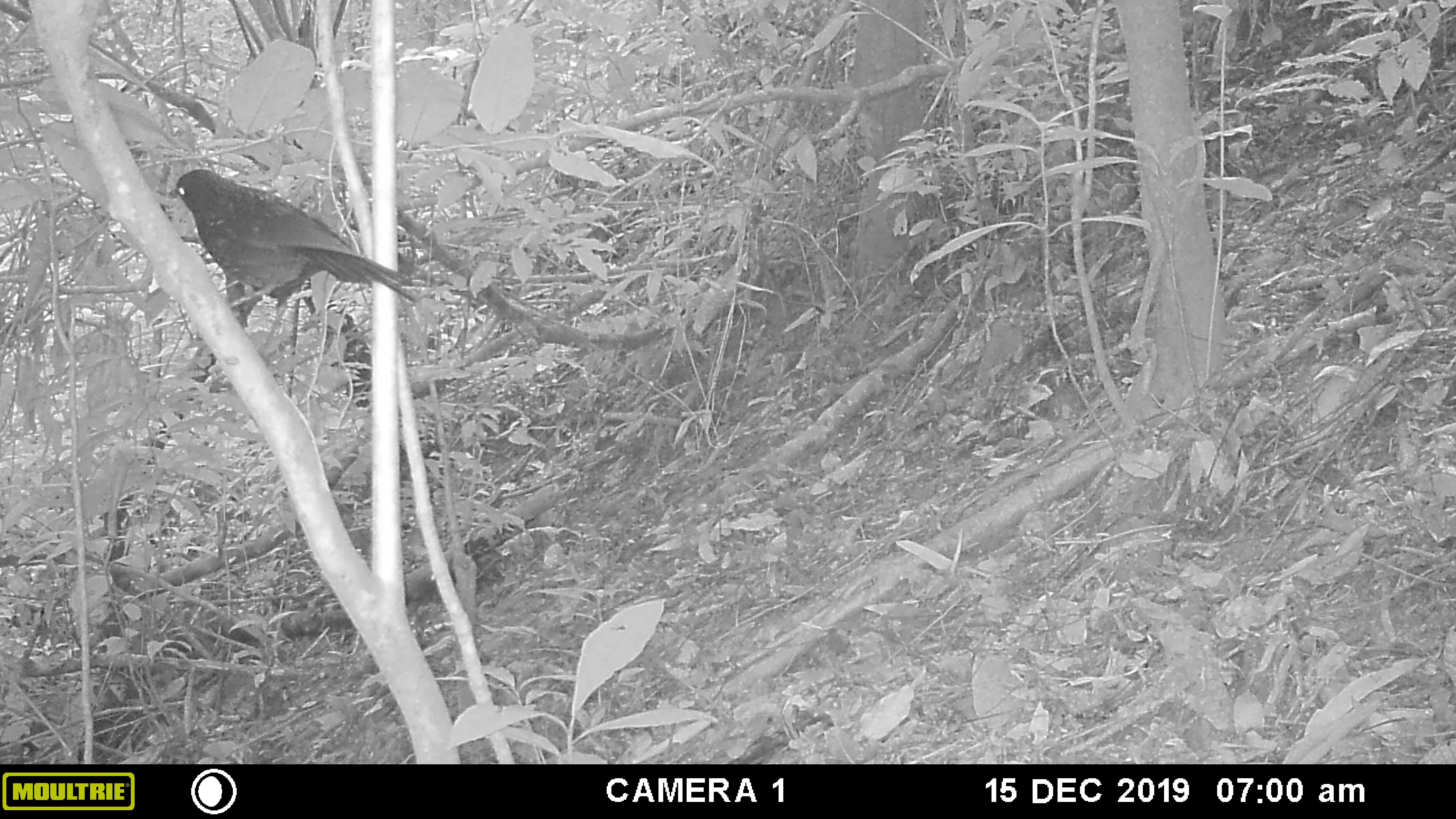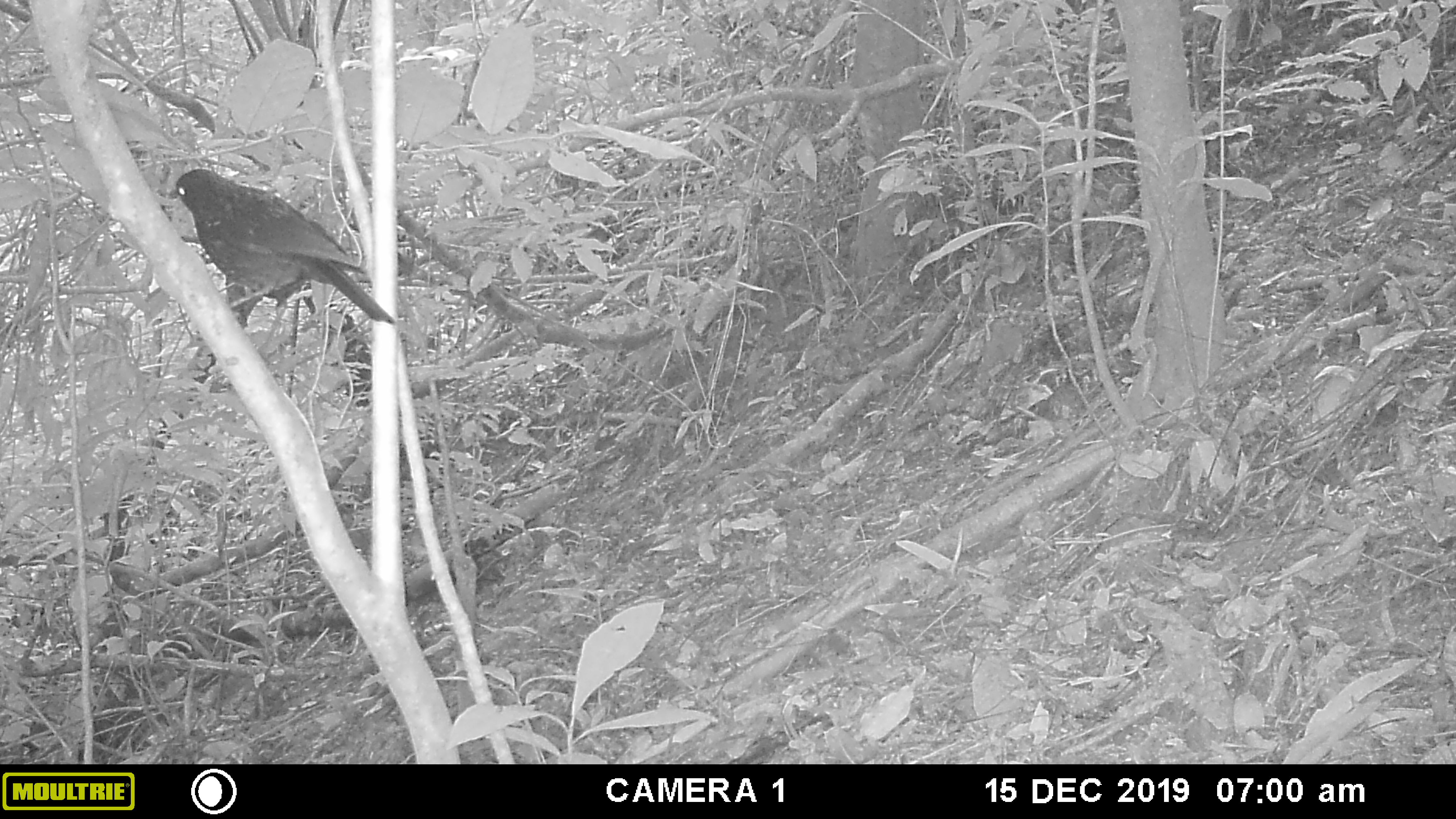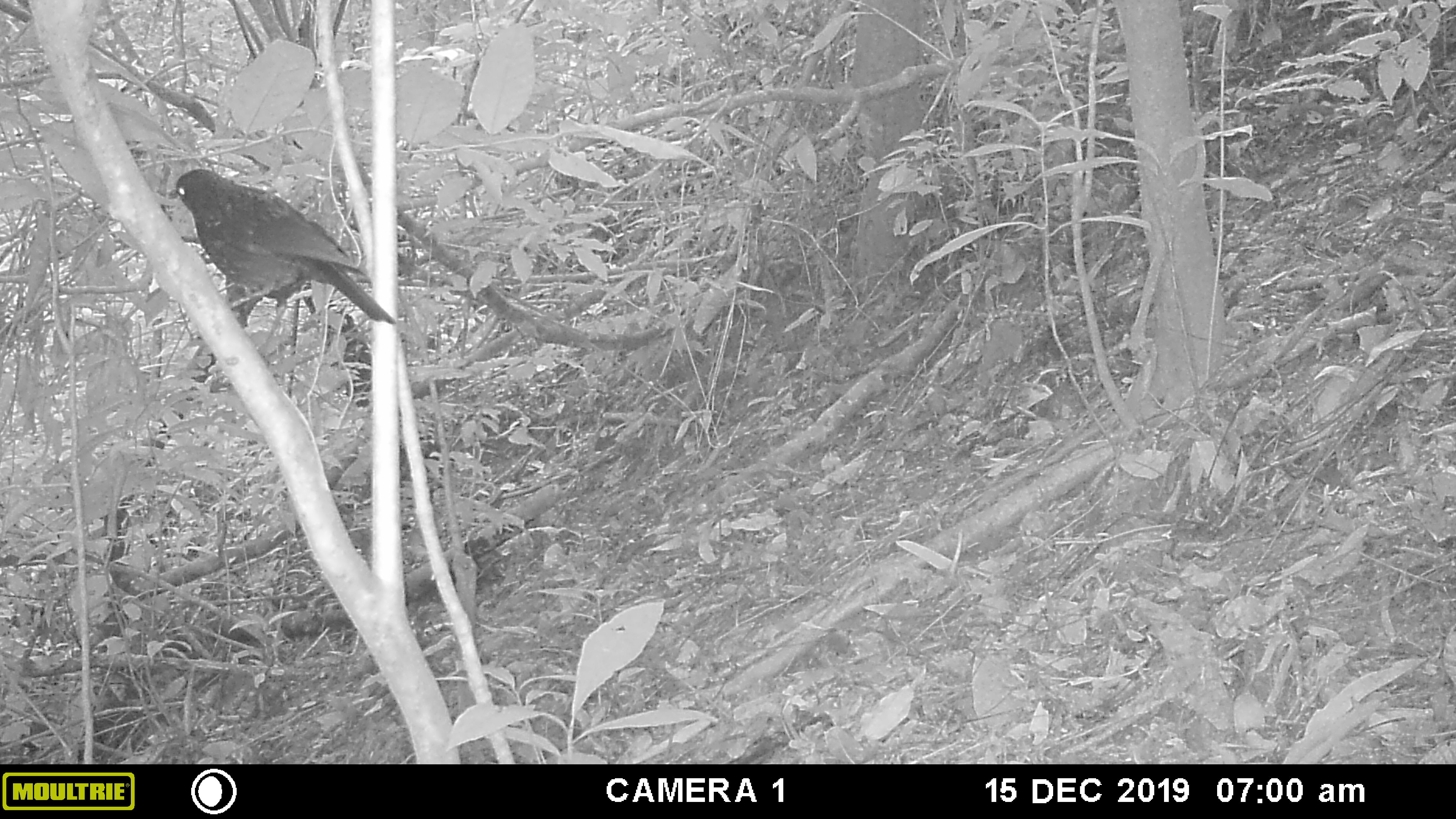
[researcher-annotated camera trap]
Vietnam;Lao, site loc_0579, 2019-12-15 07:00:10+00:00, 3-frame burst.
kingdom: Animalia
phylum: Chordata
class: Aves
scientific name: Aves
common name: bird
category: unidentified bird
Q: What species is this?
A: Unidentified bird (bird) (Aves).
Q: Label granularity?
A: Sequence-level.